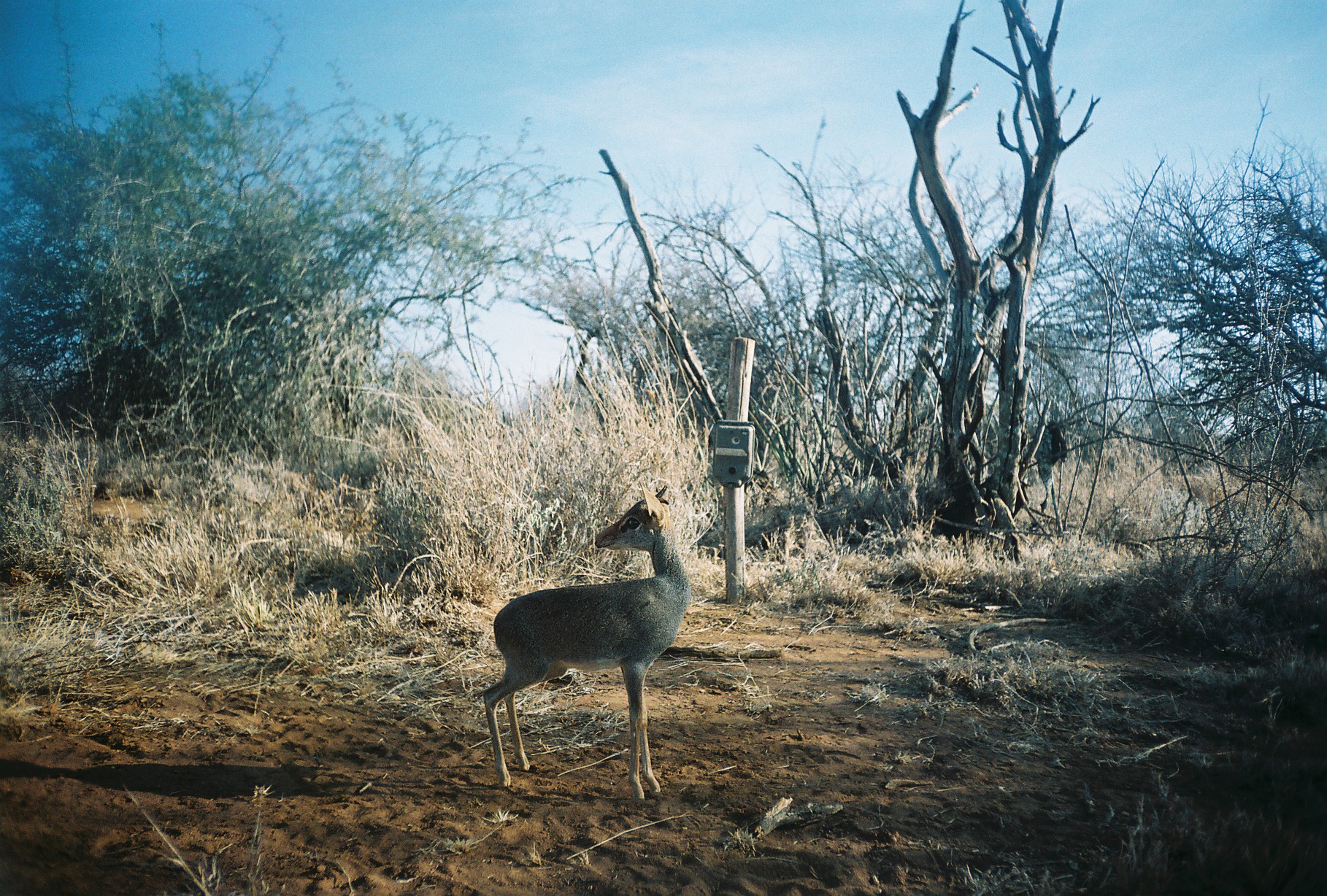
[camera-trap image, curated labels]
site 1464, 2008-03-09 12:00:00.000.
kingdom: Animalia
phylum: Chordata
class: Mammalia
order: Artiodactyla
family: Bovidae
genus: Madoqua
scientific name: Madoqua guentheri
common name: günther's dik-dik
Madoqua guentheri (günther's dik-dik), count 1.